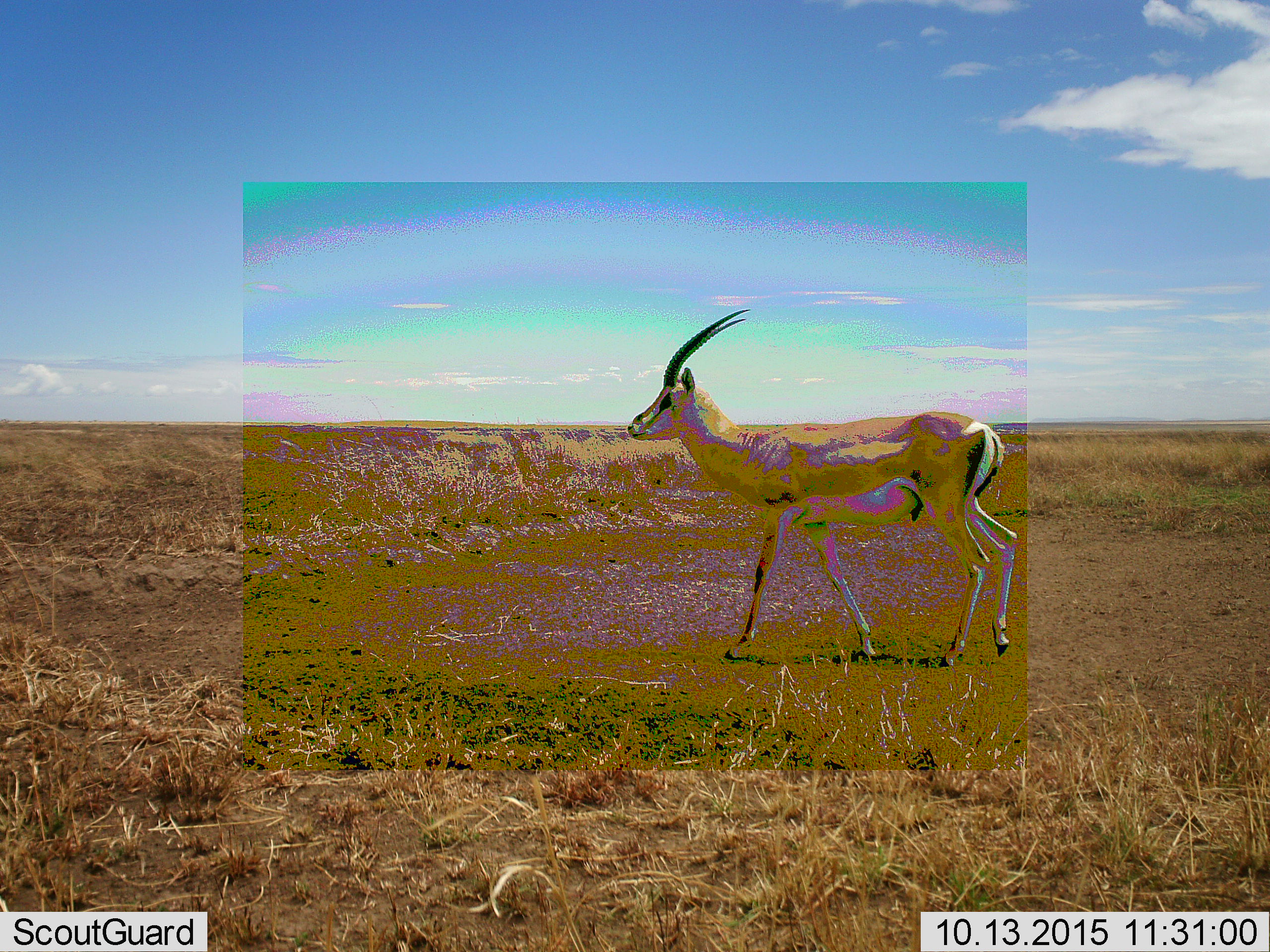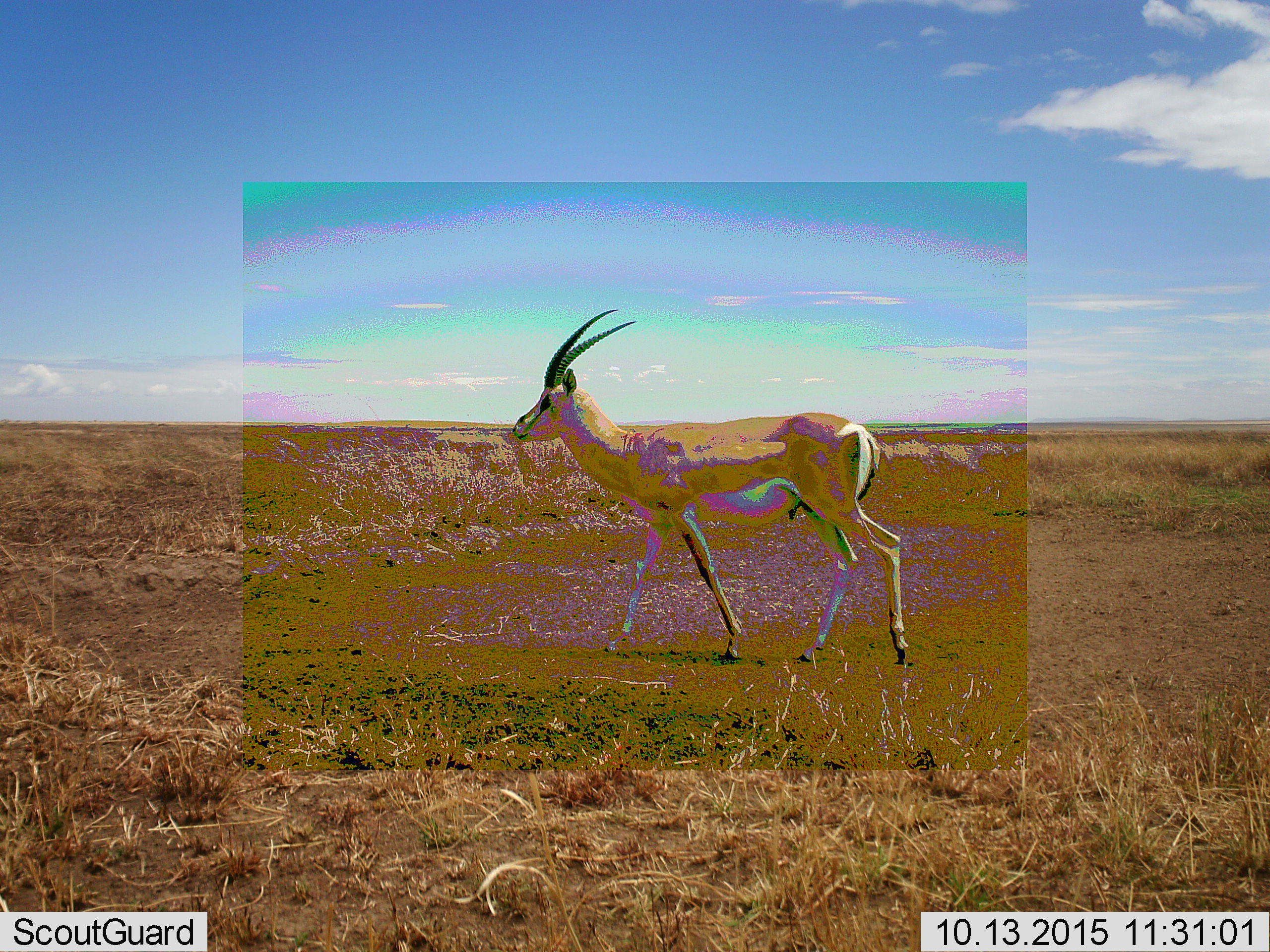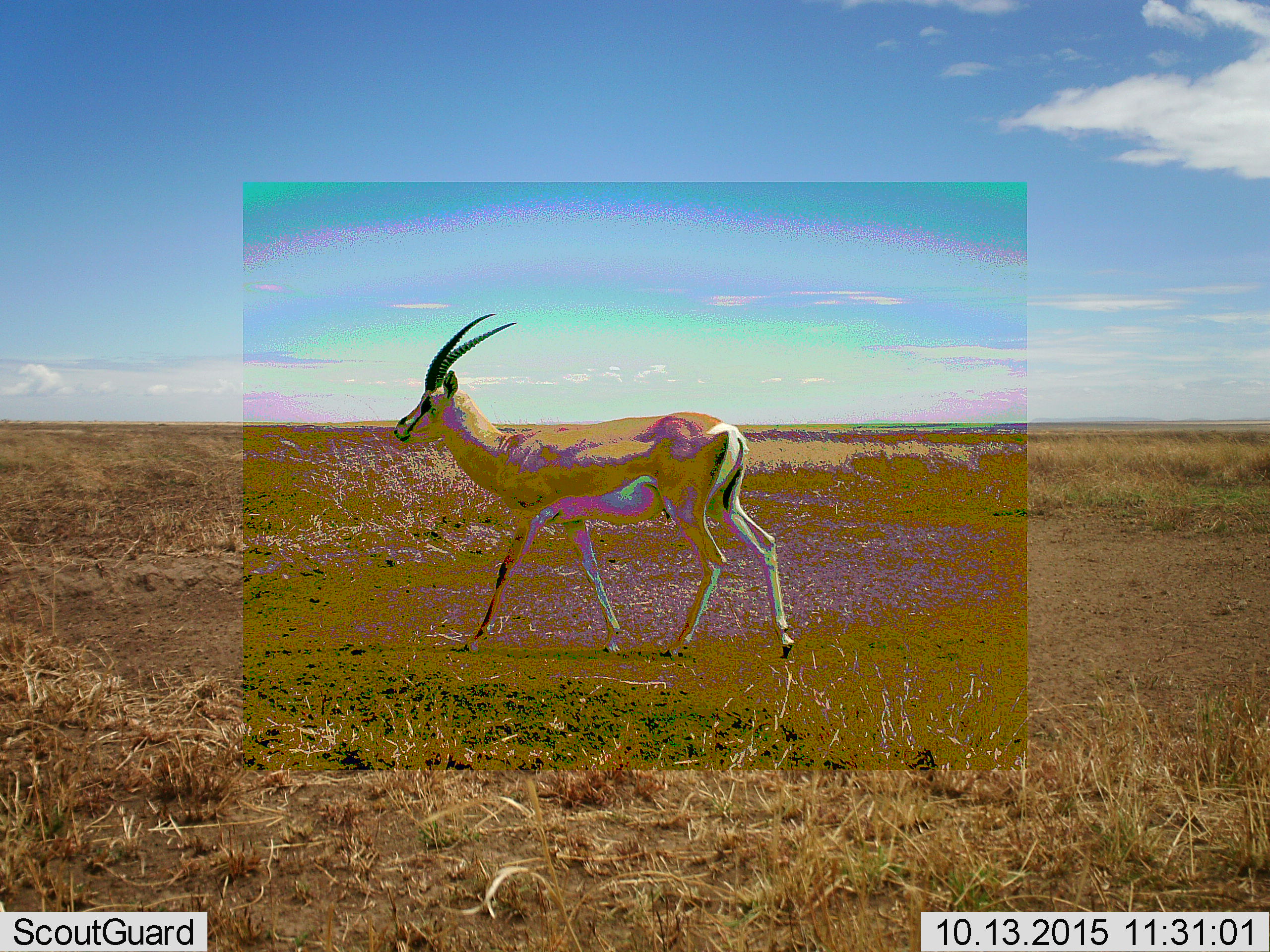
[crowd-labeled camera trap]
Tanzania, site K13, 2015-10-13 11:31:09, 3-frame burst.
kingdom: Animalia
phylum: Chordata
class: Mammalia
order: Artiodactyla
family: Bovidae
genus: Nanger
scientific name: Nanger granti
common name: grant's gazelle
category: gazellegrants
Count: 1.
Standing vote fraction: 0%.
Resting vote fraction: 0%.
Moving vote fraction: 100%.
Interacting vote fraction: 0%.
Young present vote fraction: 0%.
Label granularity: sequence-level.